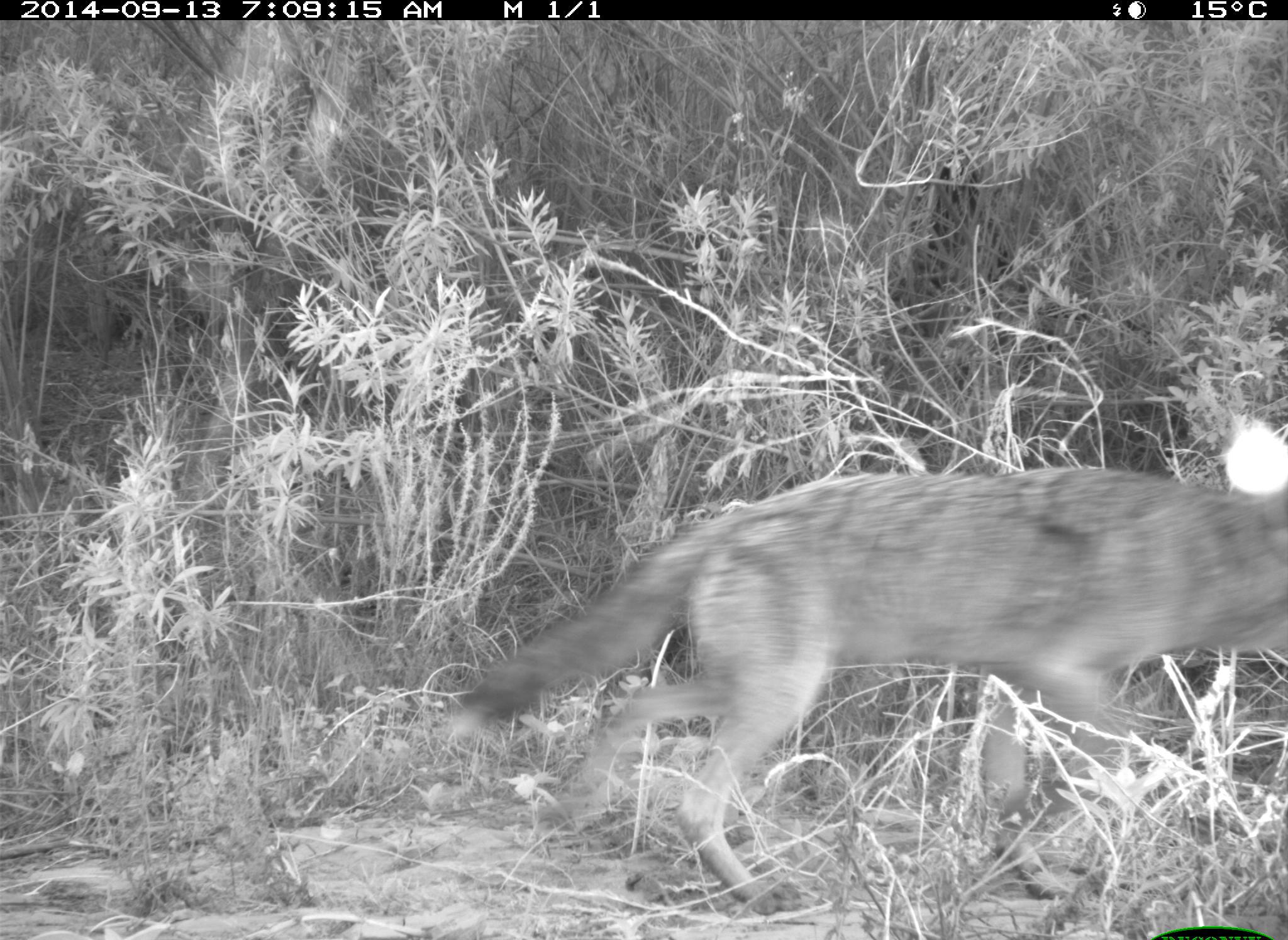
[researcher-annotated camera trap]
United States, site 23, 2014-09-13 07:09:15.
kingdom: Animalia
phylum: Chordata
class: Mammalia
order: Carnivora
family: Canidae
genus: Canis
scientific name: Canis latrans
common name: coyote